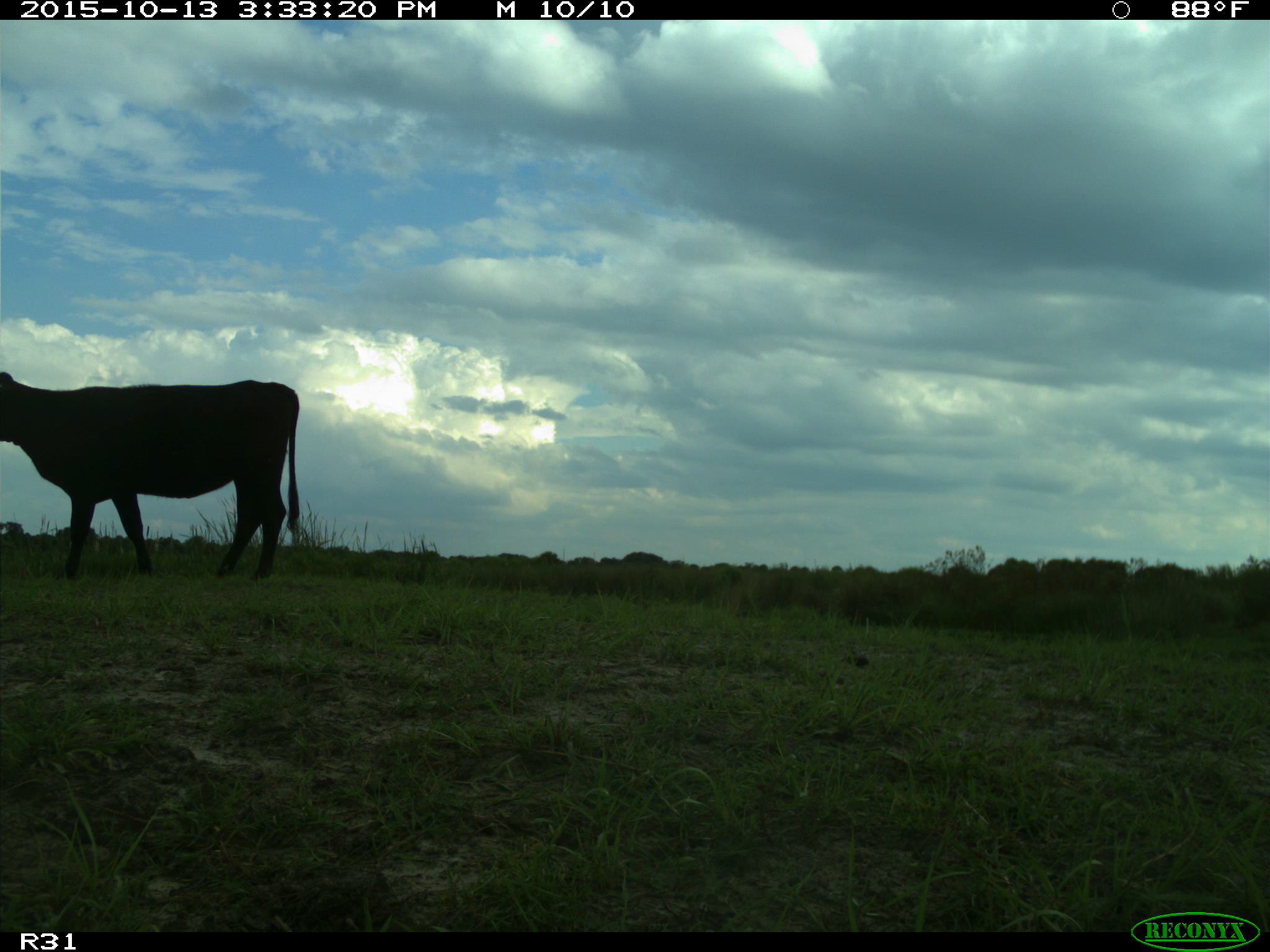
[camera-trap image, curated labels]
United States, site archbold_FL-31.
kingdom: Animalia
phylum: Chordata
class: Mammalia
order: Artiodactyla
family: Bovidae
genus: Bos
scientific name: Bos taurus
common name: domestic cow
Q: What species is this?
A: Bos taurus (domestic cow).